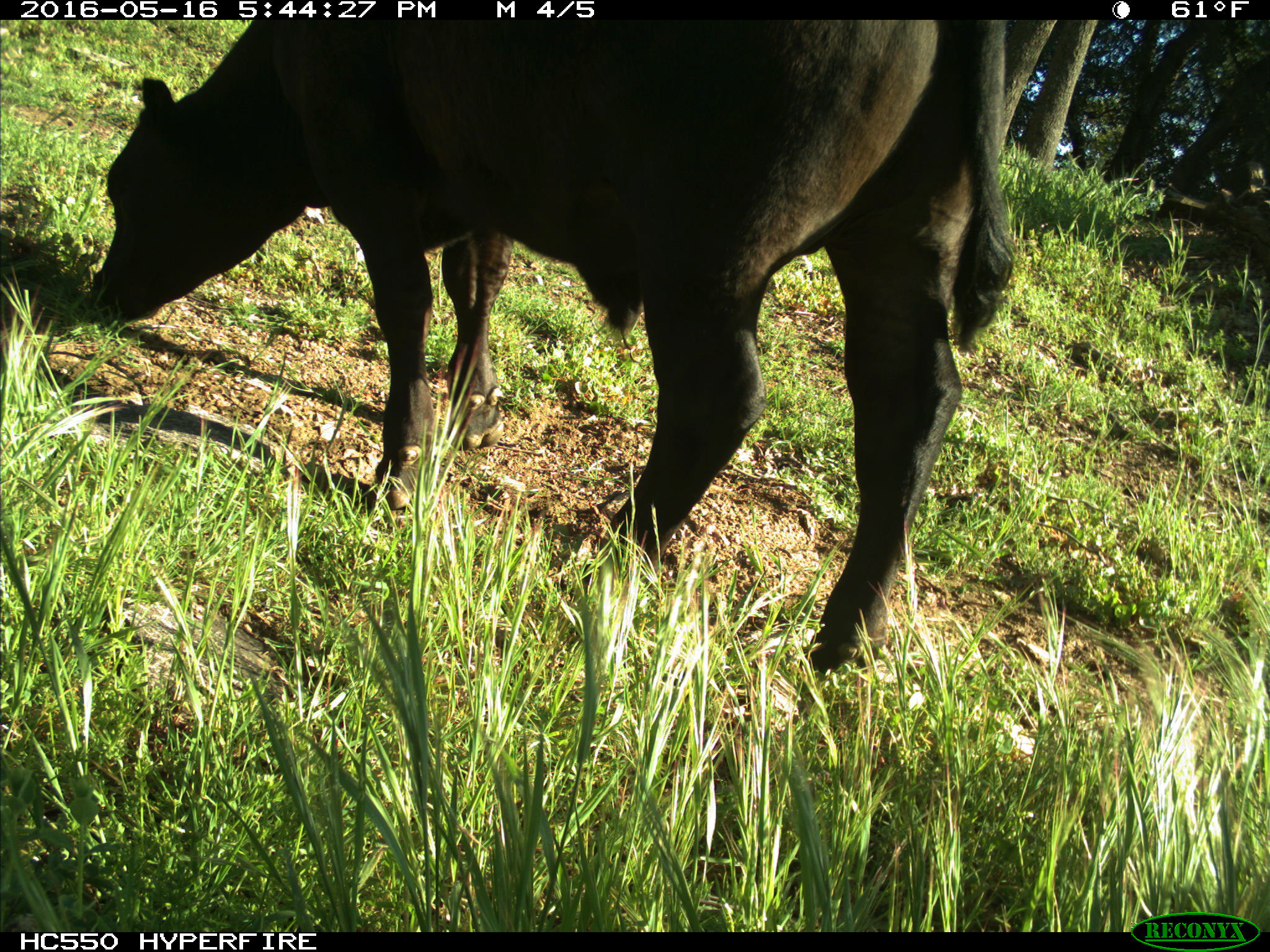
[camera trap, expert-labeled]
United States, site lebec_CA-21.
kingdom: Animalia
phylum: Chordata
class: Mammalia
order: Artiodactyla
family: Bovidae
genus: Bos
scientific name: Bos taurus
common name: domestic cow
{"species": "Bos taurus (domestic cow)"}